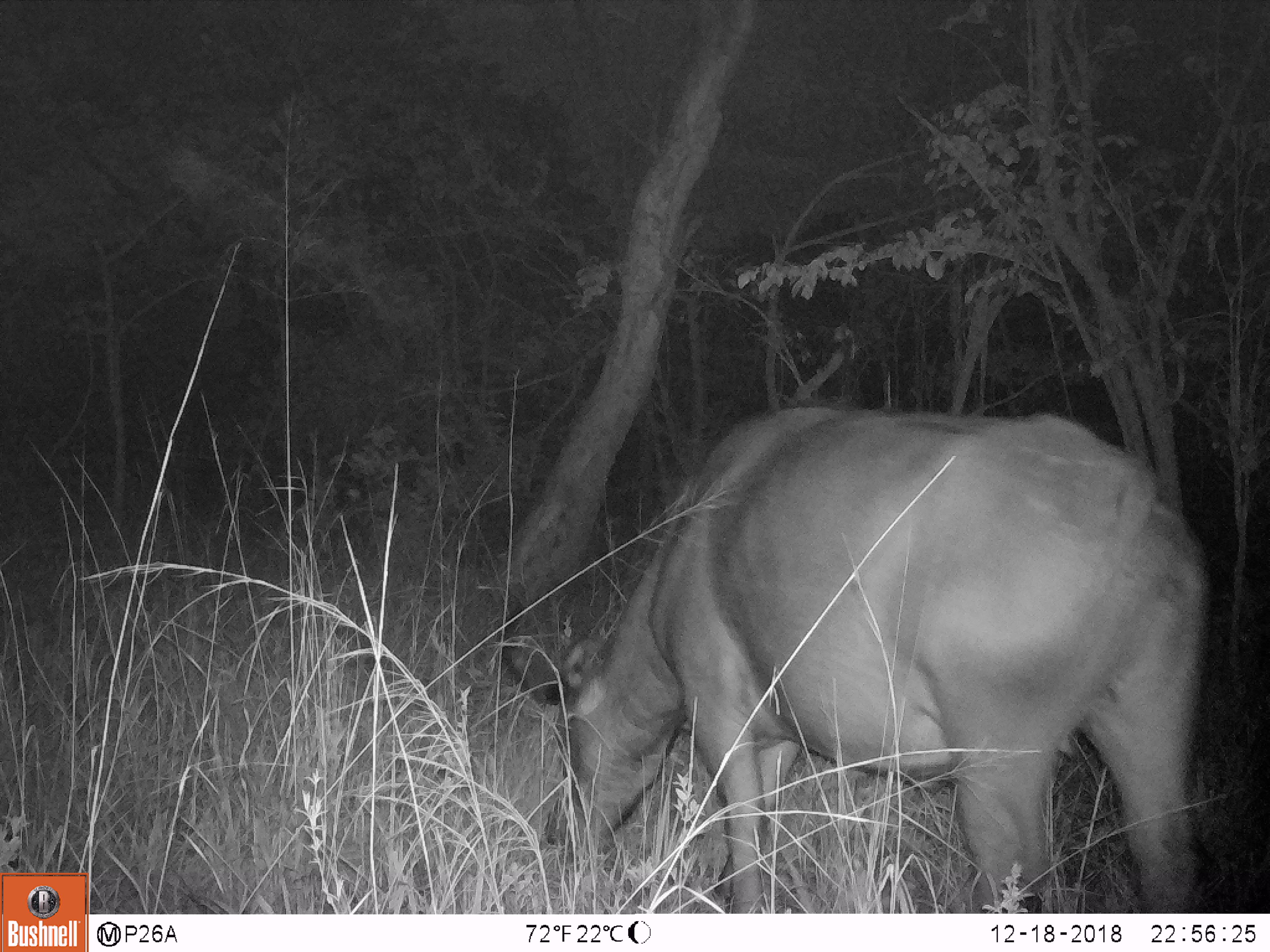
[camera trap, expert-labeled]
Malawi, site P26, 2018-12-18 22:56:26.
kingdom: Animalia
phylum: Chordata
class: Mammalia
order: Artiodactyla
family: Bovidae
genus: Syncerus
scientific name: Syncerus caffer caffer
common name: cape buffalo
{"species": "cape buffalo (Syncerus caffer caffer)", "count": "1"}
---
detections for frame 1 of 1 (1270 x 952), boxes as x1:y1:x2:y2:
cape buffalo: 487:395:1228:909